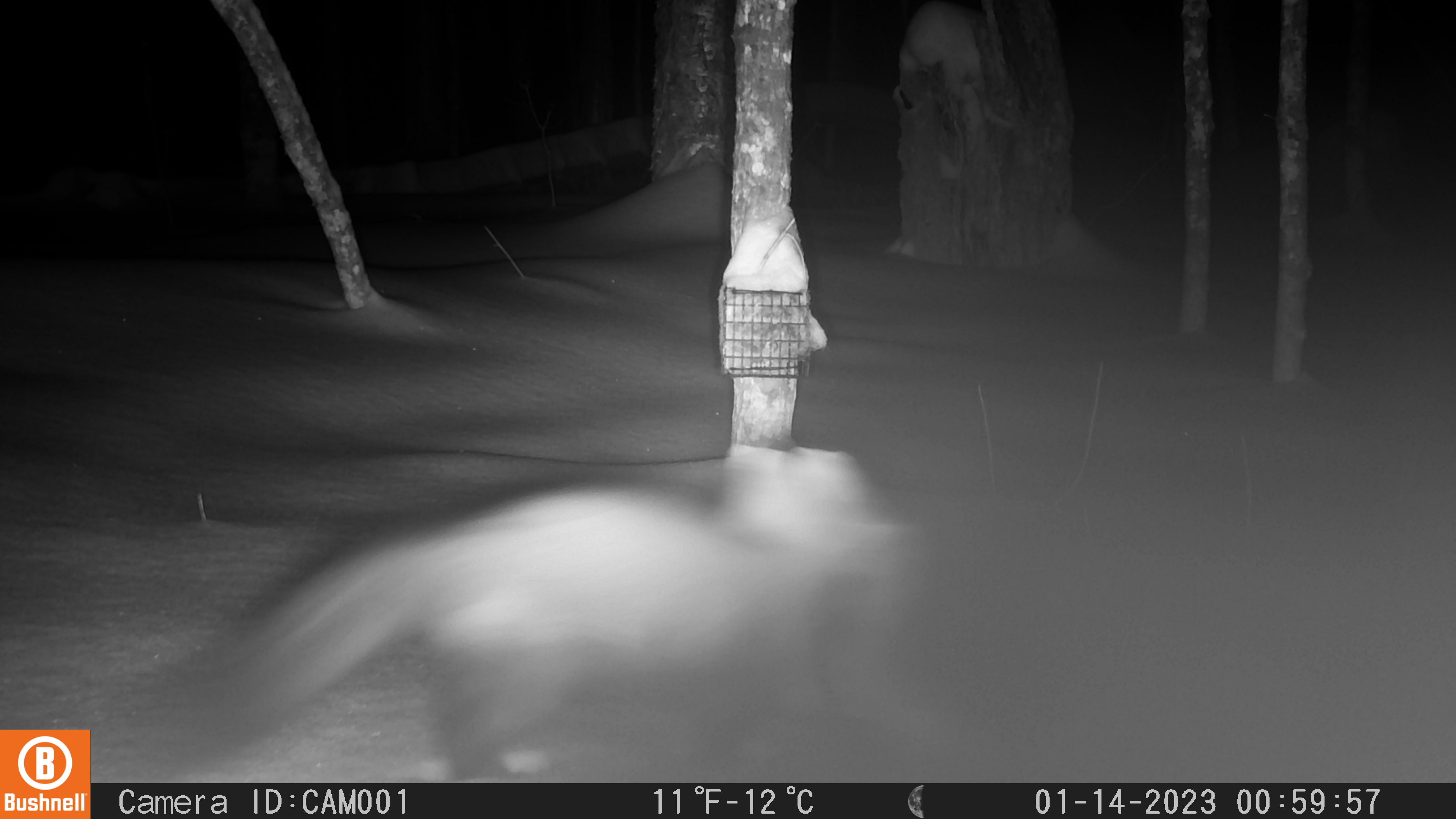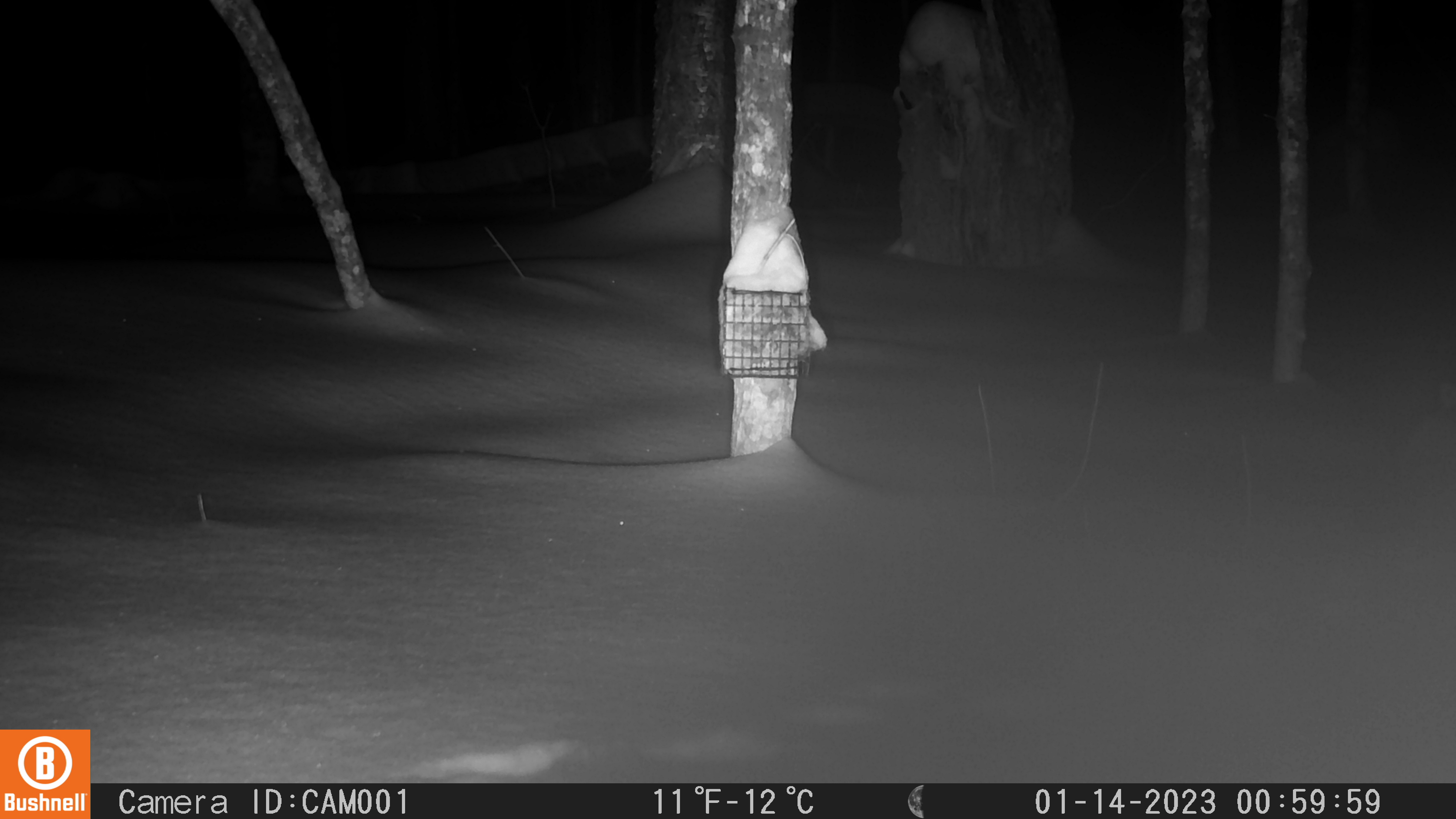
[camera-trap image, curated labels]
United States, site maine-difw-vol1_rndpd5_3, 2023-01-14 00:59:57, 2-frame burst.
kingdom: Animalia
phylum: Chordata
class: Mammalia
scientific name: Mammalia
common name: mammal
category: mammal sp.